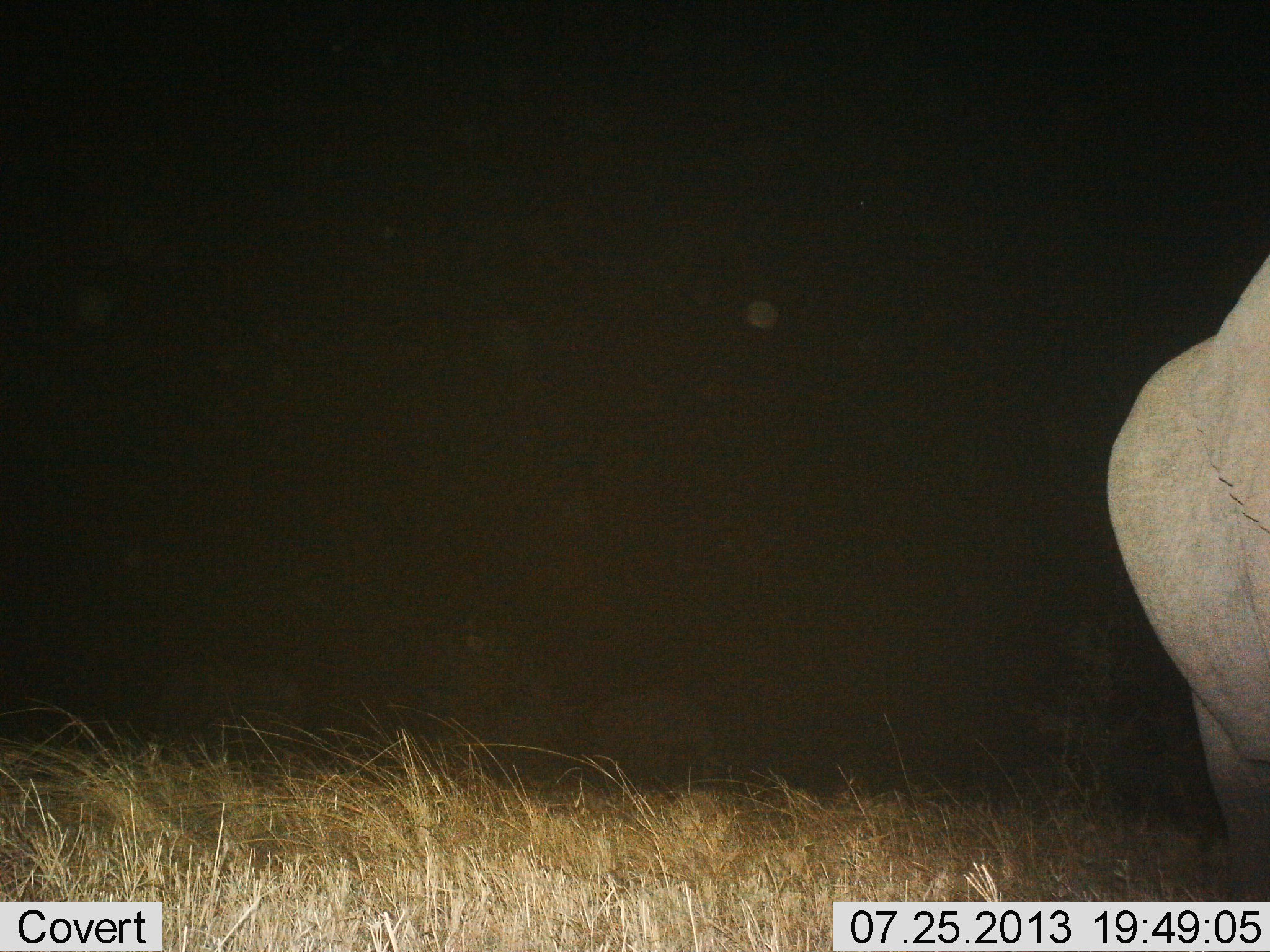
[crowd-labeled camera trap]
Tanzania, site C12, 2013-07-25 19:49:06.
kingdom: Animalia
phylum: Chordata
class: Mammalia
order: Proboscidea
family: Elephantidae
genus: Loxodonta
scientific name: Loxodonta africana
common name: african bush elephant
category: elephant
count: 1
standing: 100%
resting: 0%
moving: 0%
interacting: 0%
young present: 0%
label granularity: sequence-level